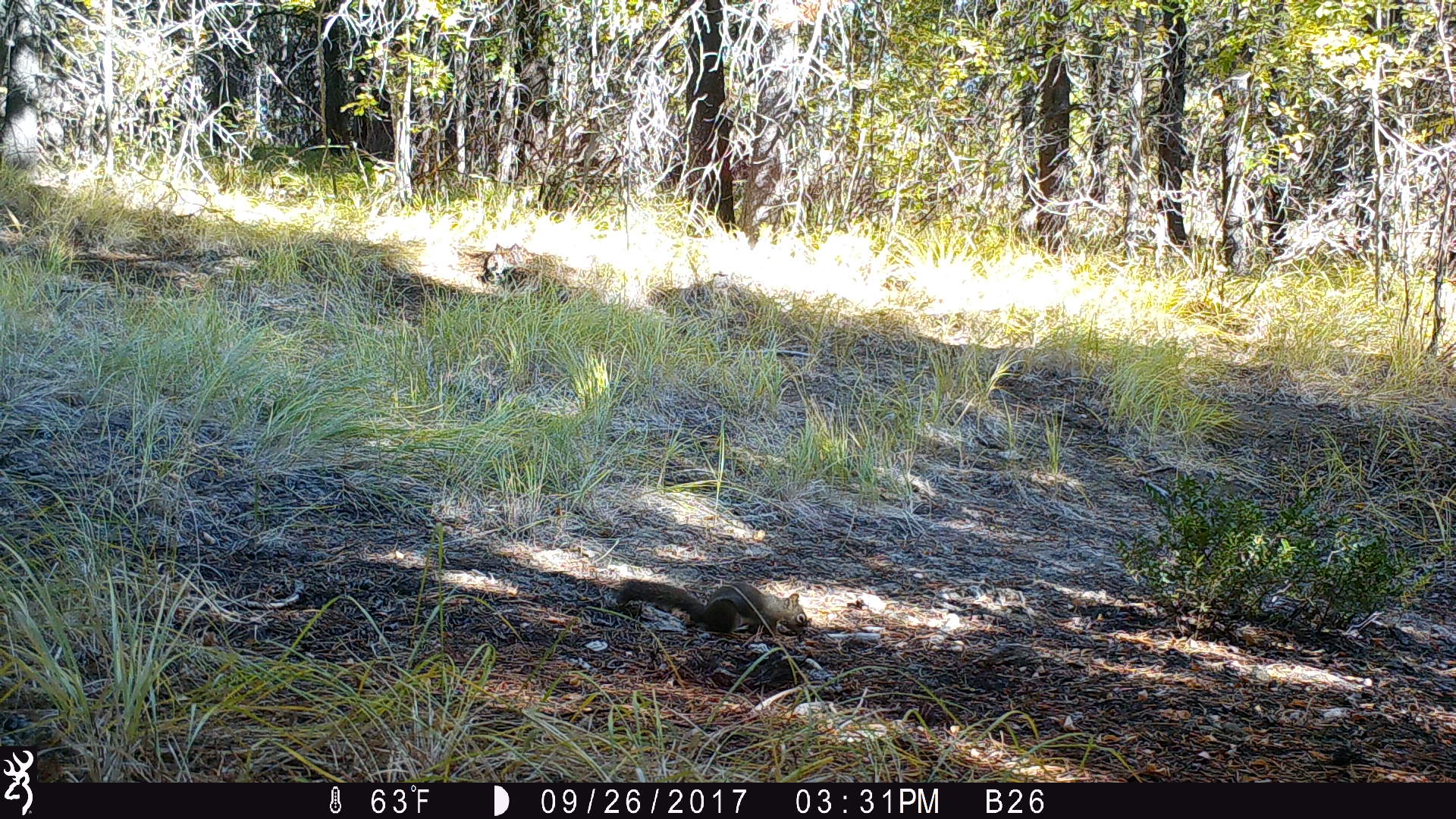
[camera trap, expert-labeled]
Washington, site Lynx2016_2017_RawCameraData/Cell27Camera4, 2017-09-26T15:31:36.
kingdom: Animalia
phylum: Chordata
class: Mammalia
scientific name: Mammalia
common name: small mammal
Small mammal (Mammalia). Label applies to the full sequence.